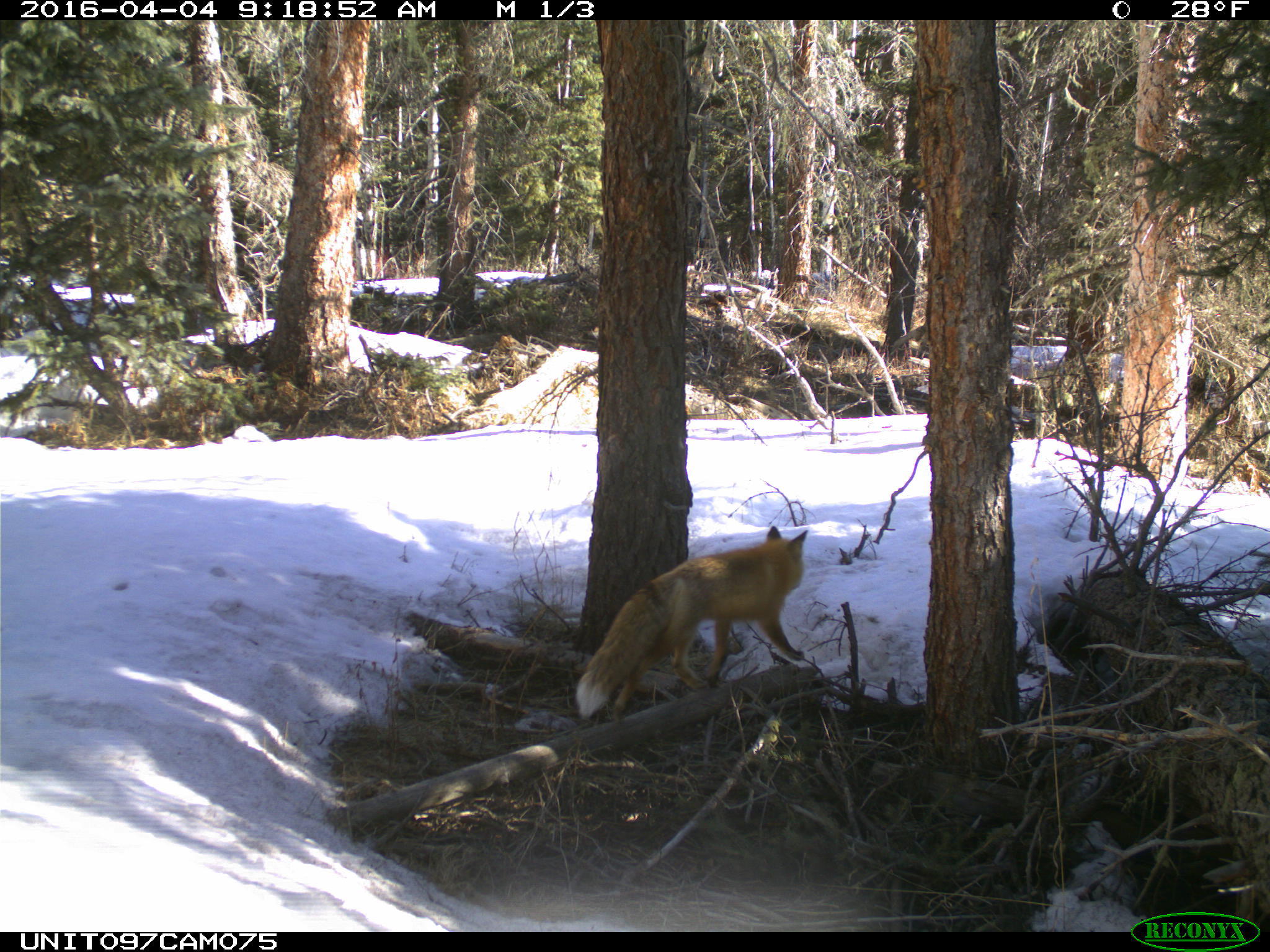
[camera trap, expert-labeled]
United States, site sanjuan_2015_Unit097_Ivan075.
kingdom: Animalia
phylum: Chordata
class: Mammalia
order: Carnivora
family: Canidae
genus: Vulpes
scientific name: Vulpes vulpes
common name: red fox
Vulpes vulpes (red fox).